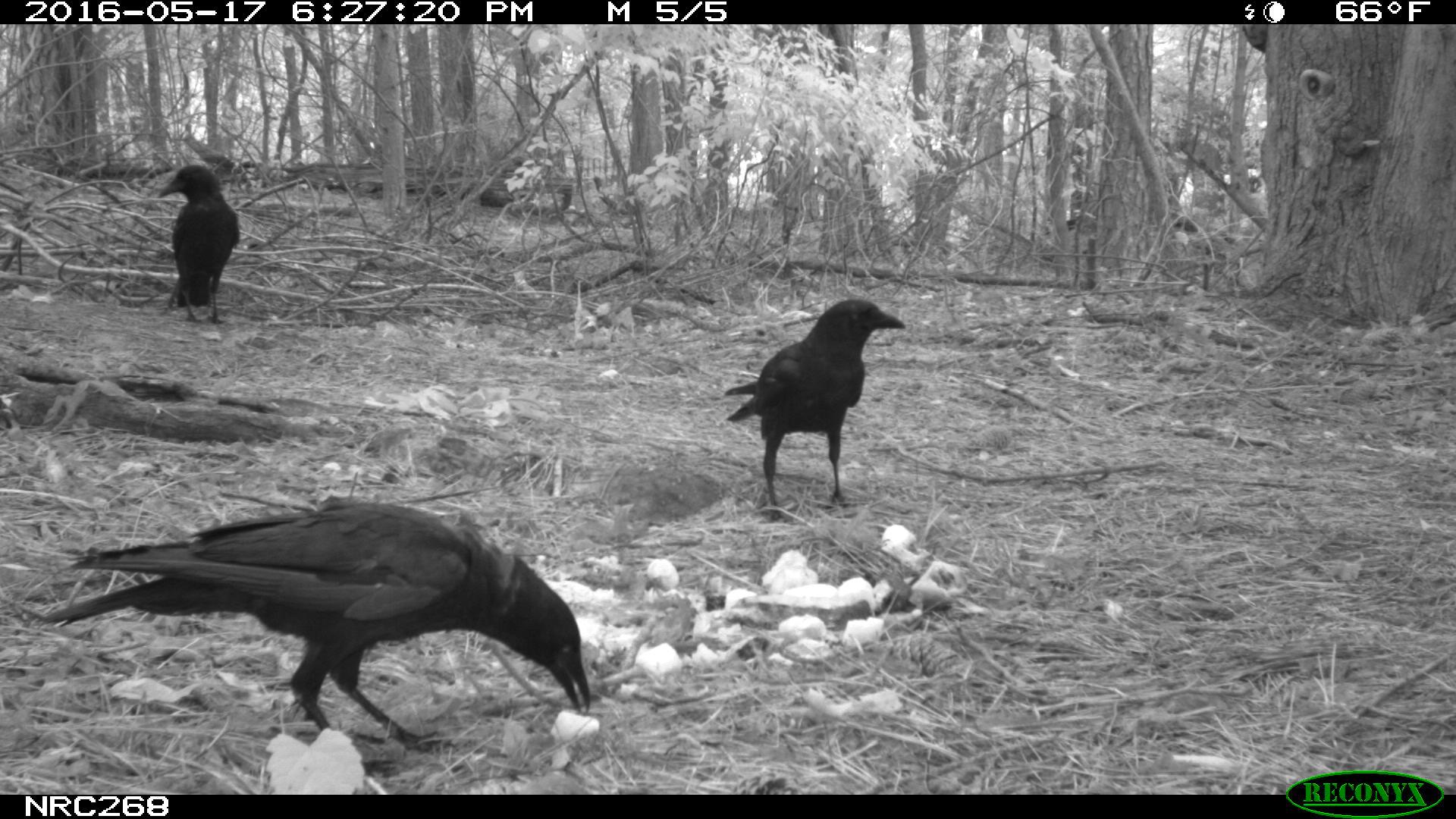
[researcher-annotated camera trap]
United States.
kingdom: Animalia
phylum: Chordata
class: Aves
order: Passeriformes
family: Corvidae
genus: Corvus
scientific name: Corvus brachyrhynchos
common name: american crow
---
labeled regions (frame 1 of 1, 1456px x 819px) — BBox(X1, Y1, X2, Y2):
American Crow: BBox(51, 508, 592, 741); BBox(729, 294, 900, 504); BBox(162, 160, 240, 333)